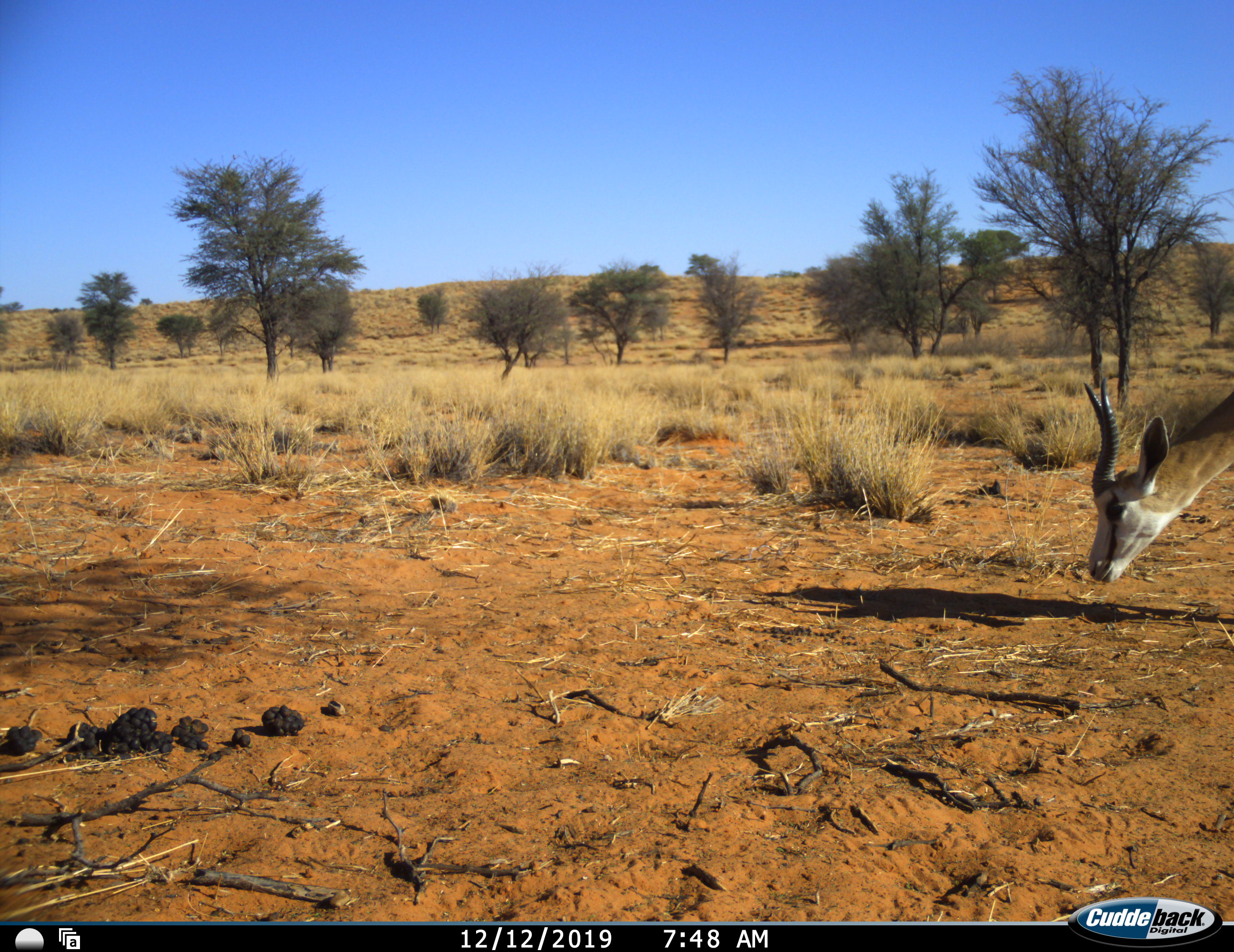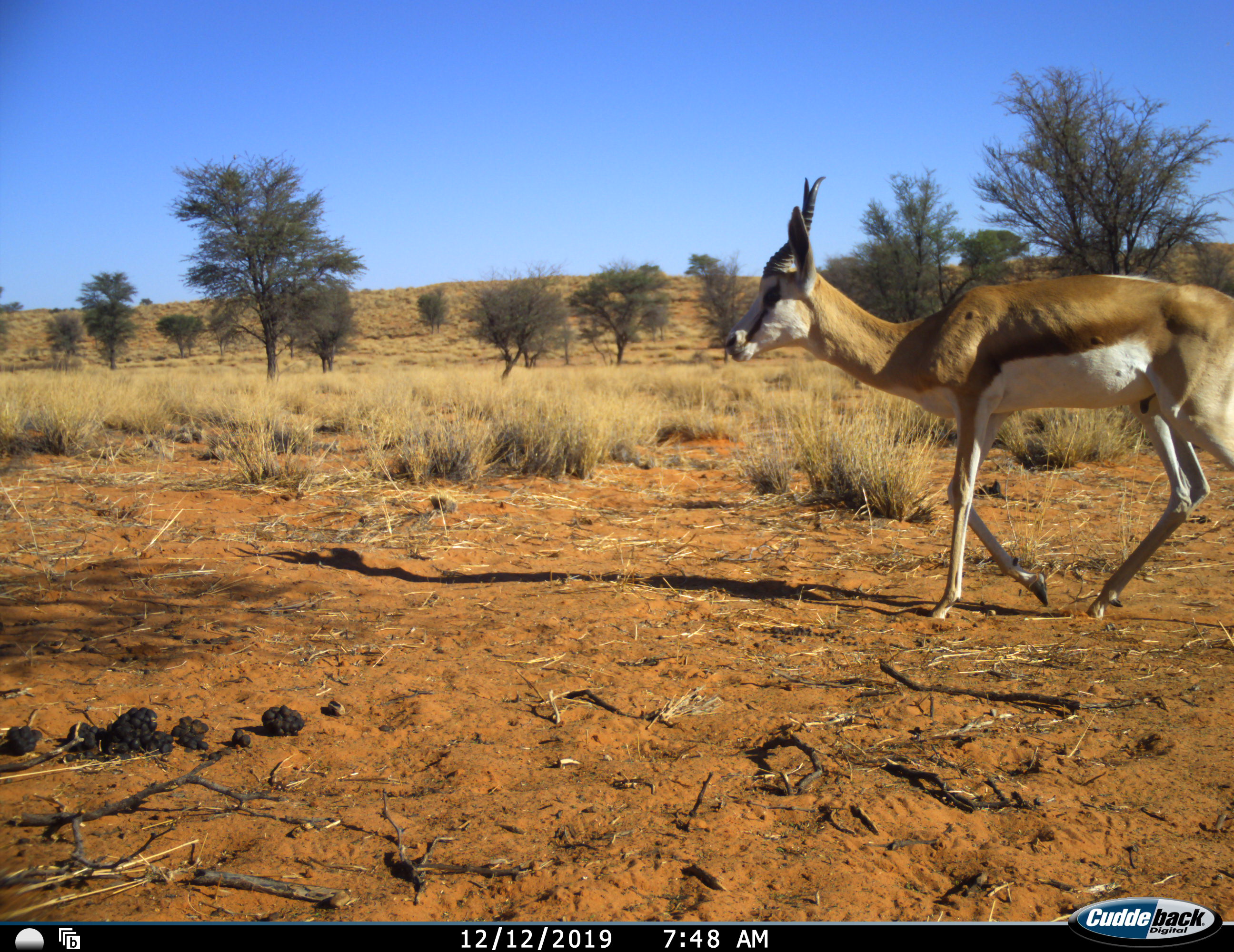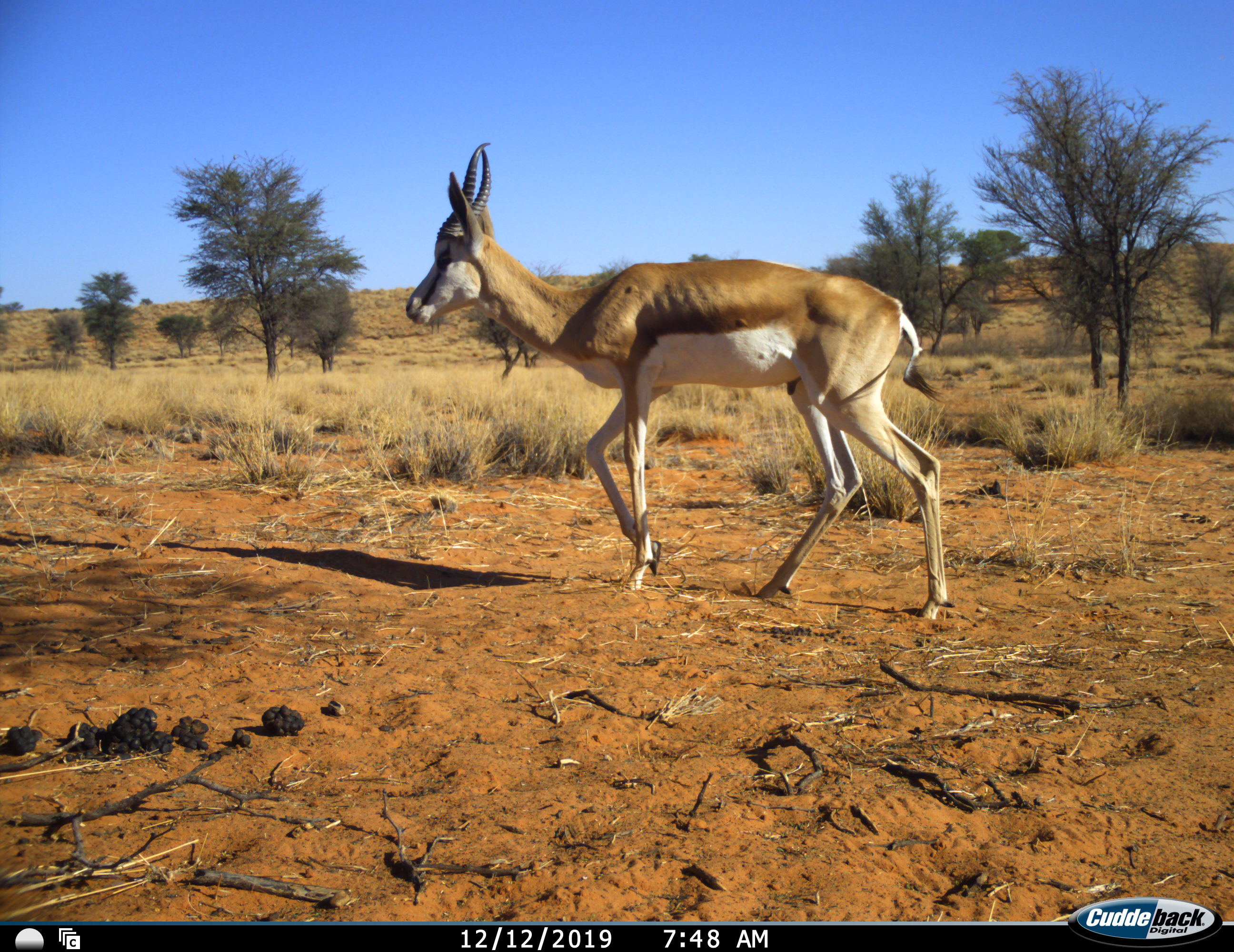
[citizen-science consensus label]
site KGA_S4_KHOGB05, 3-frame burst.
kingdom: Animalia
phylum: Chordata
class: Mammalia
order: Artiodactyla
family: Bovidae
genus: Antidorcas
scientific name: Antidorcas marsupialis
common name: springbok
Springbok (Antidorcas marsupialis), count 1. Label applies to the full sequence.